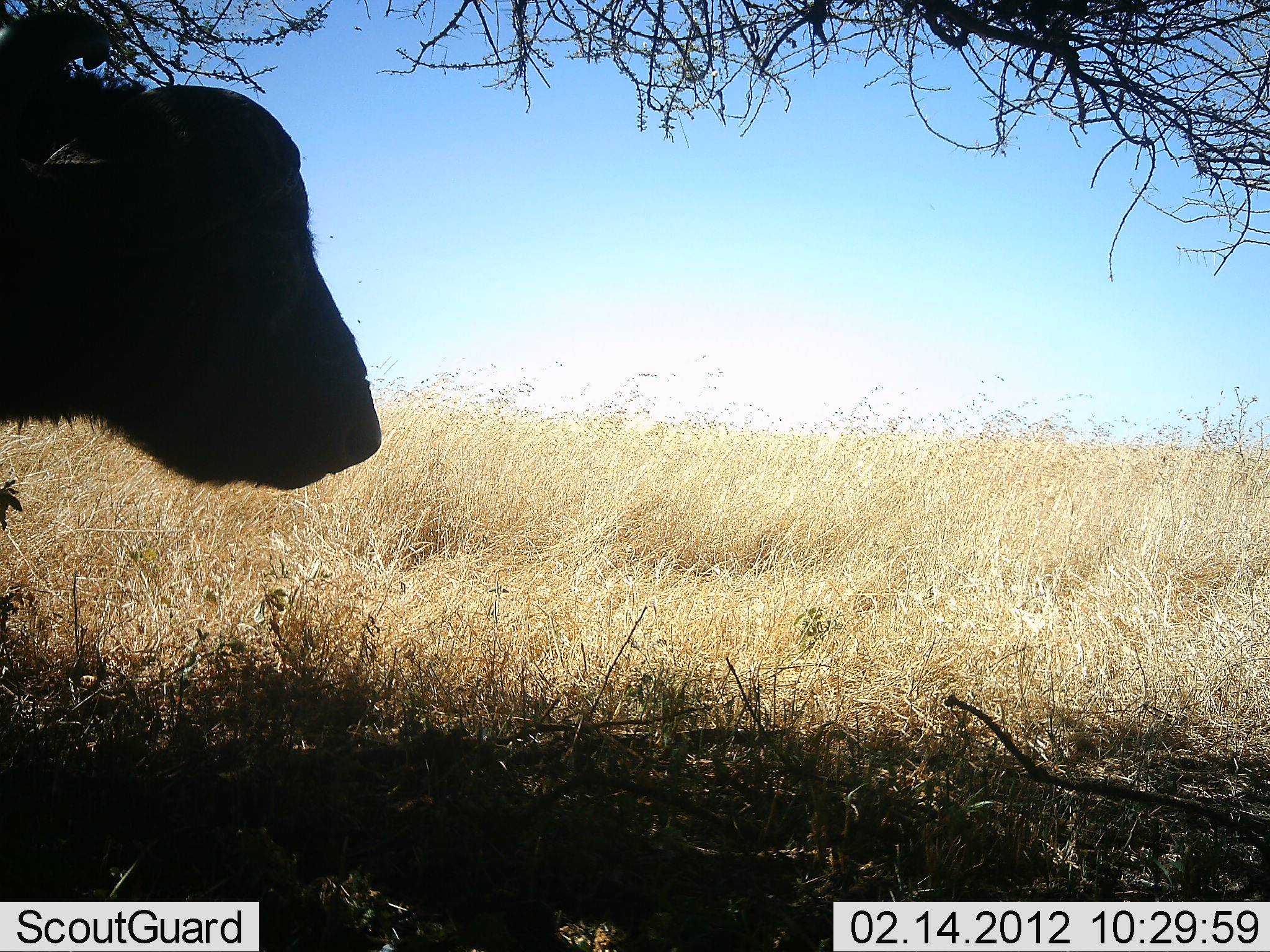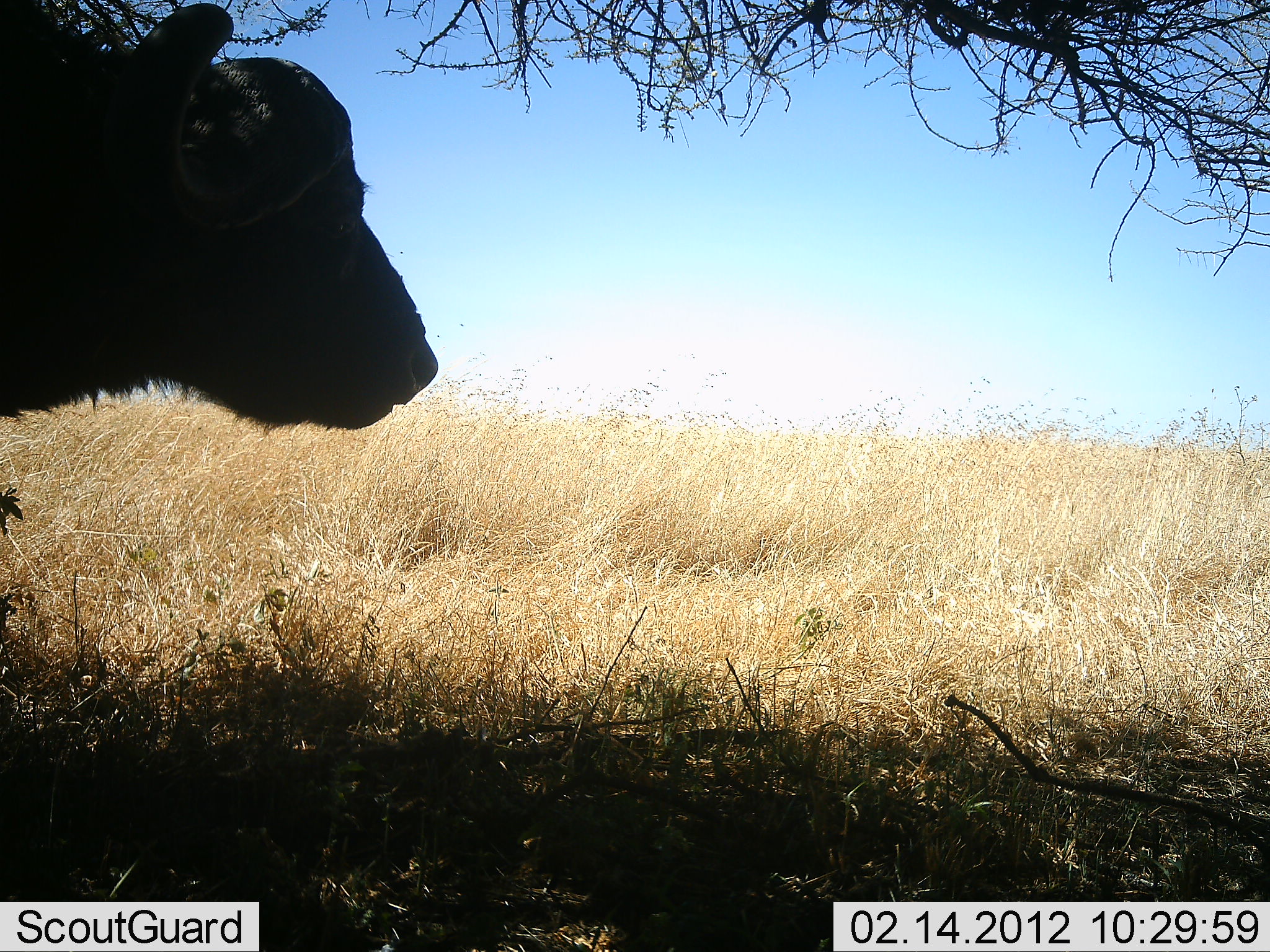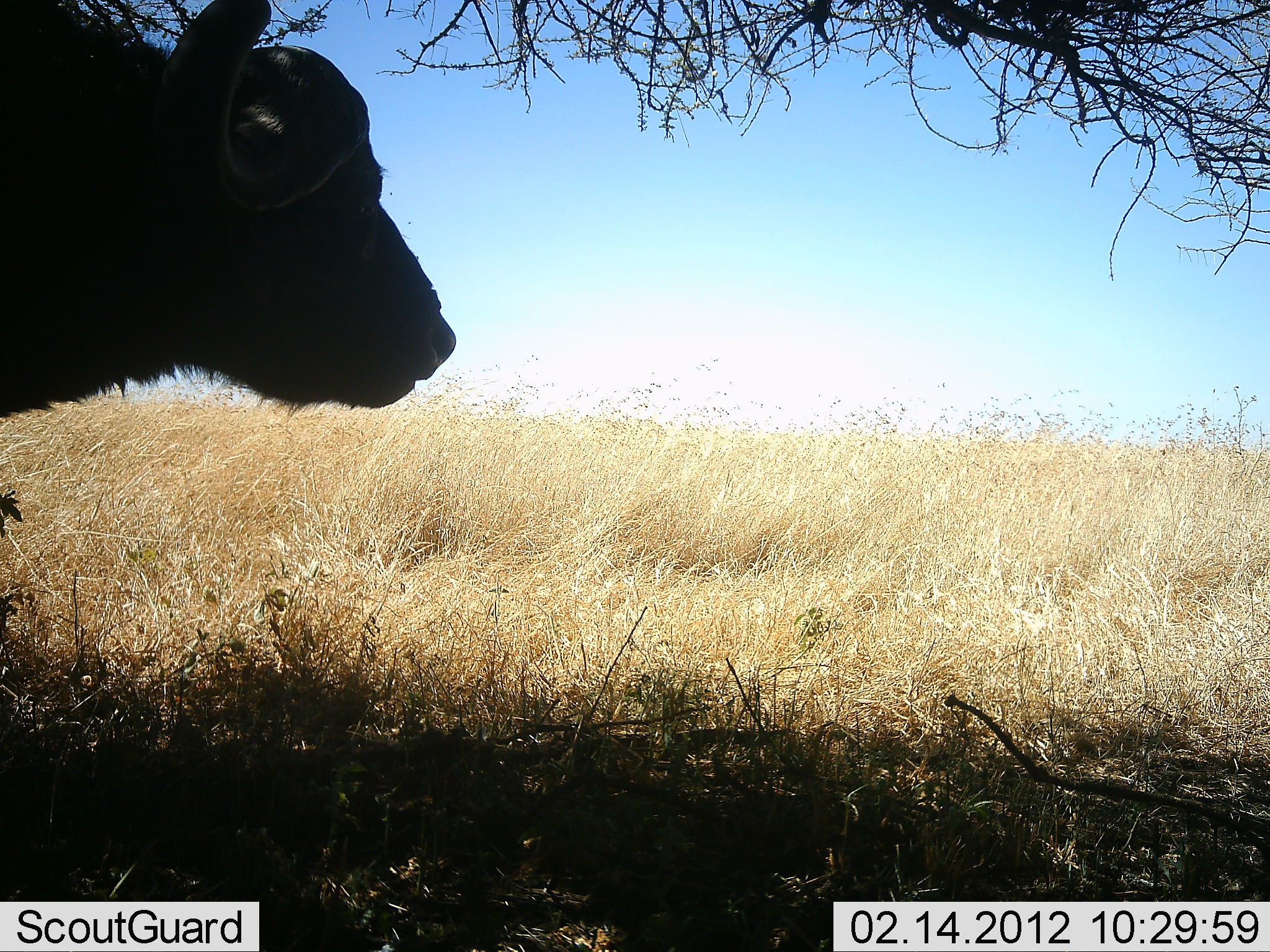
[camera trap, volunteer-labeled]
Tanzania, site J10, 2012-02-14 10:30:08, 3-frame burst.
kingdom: Animalia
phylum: Chordata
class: Mammalia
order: Artiodactyla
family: Bovidae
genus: Syncerus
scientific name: Syncerus caffer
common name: cape buffalo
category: buffalo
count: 1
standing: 89%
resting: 5%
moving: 0%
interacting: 0%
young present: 0%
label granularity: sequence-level